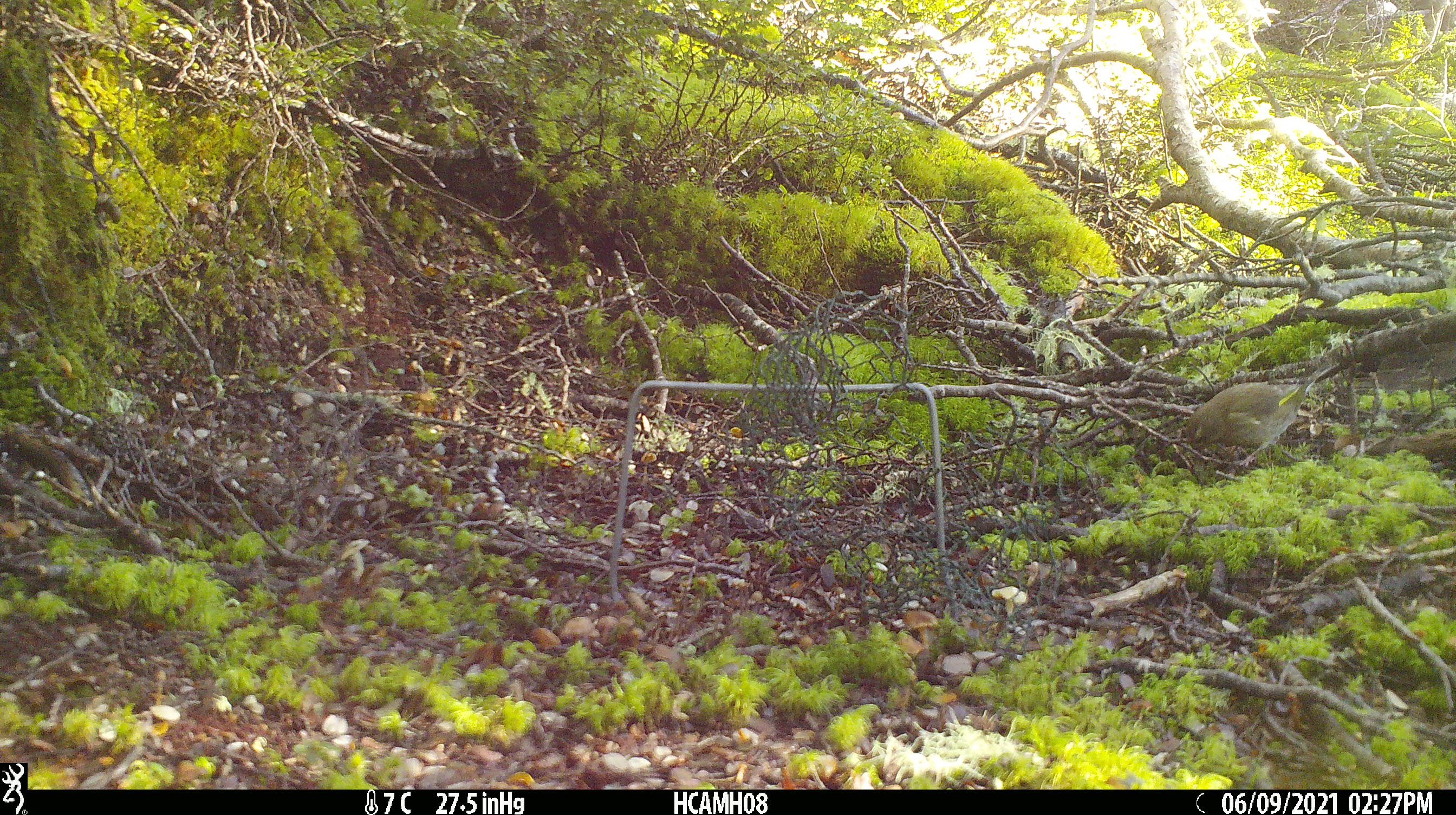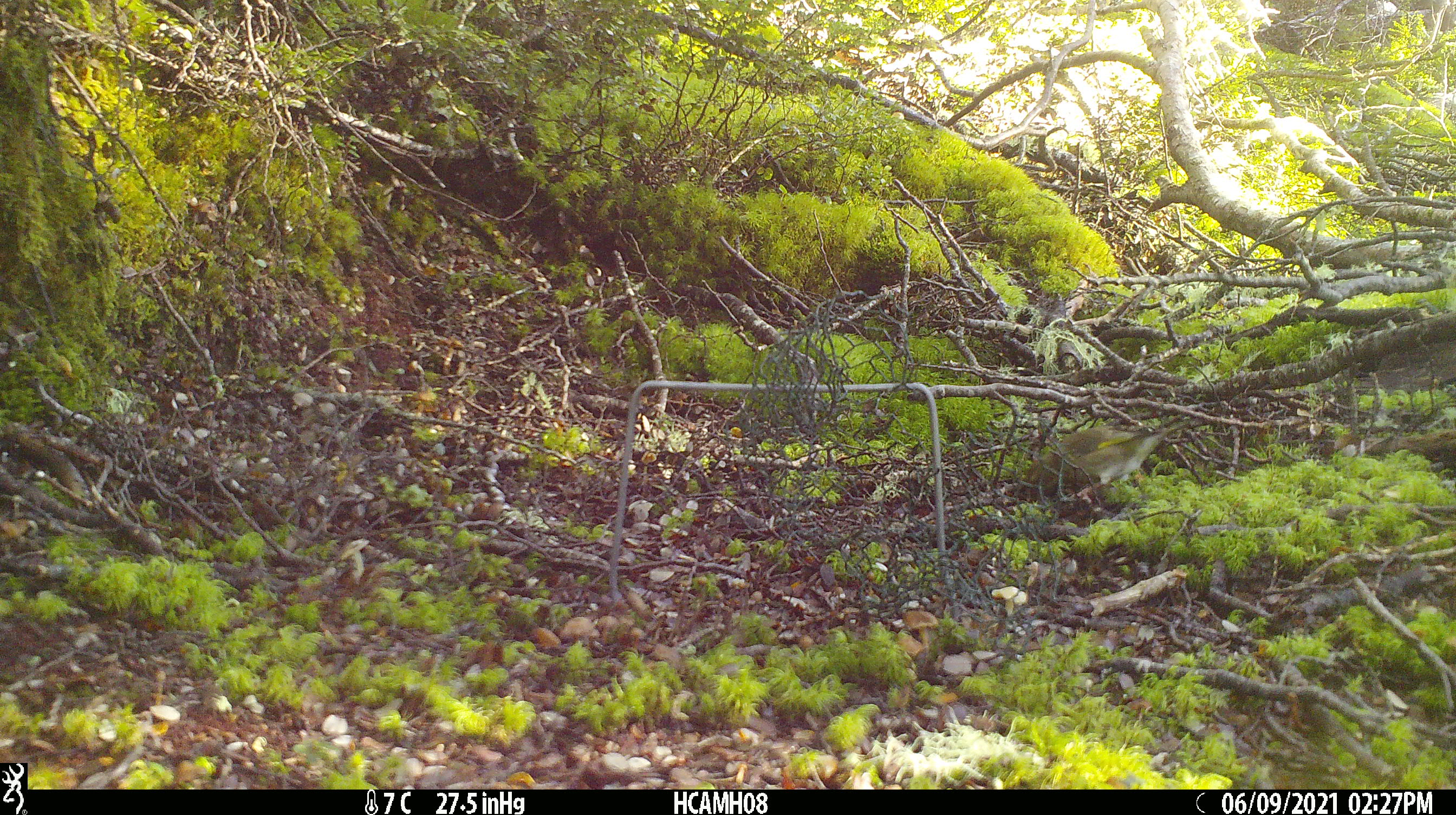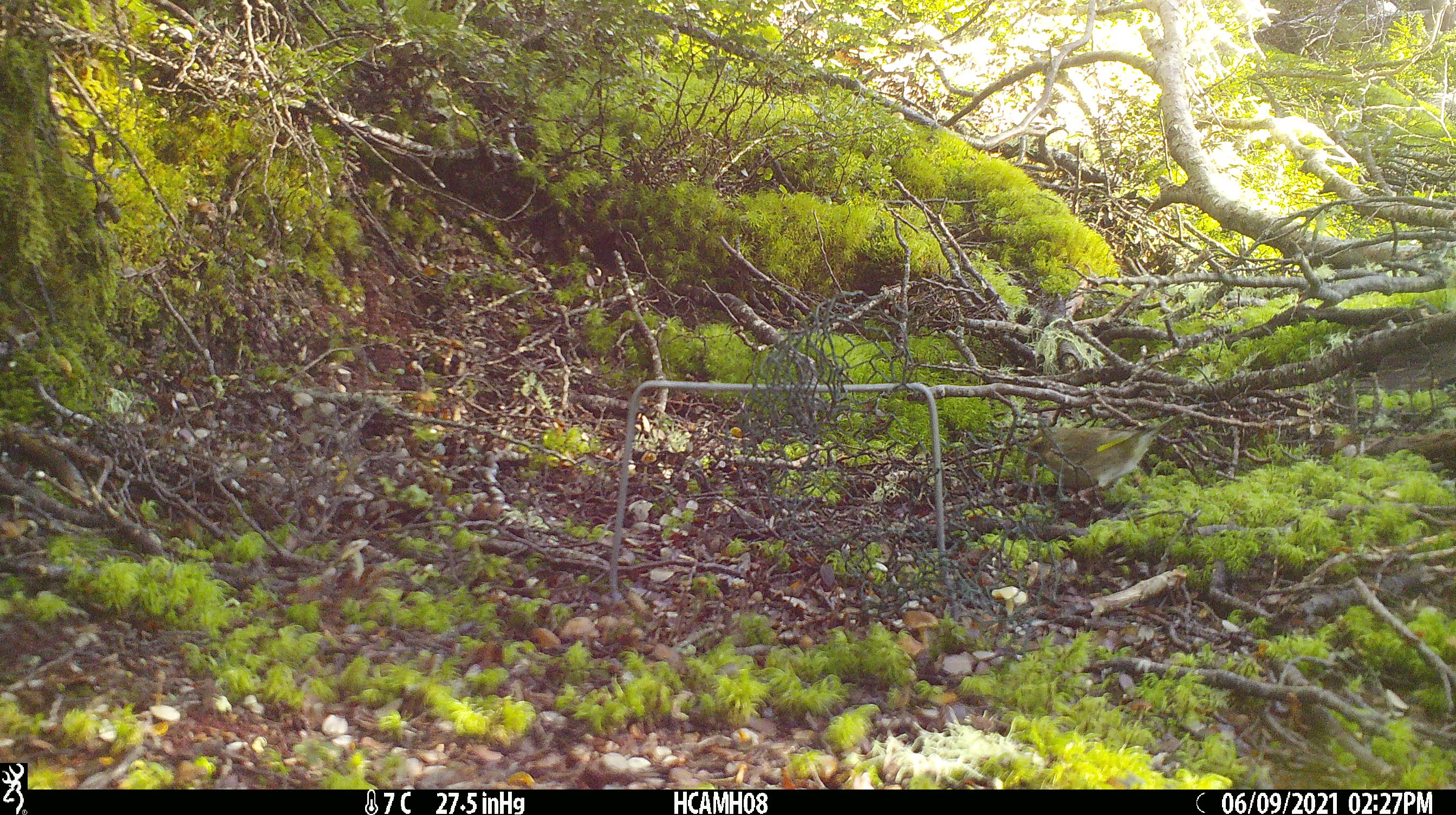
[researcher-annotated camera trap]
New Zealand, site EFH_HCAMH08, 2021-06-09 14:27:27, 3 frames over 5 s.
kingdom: Animalia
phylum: Chordata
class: Aves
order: Passeriformes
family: Fringillidae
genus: Chloris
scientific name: Chloris chloris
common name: greenfinch